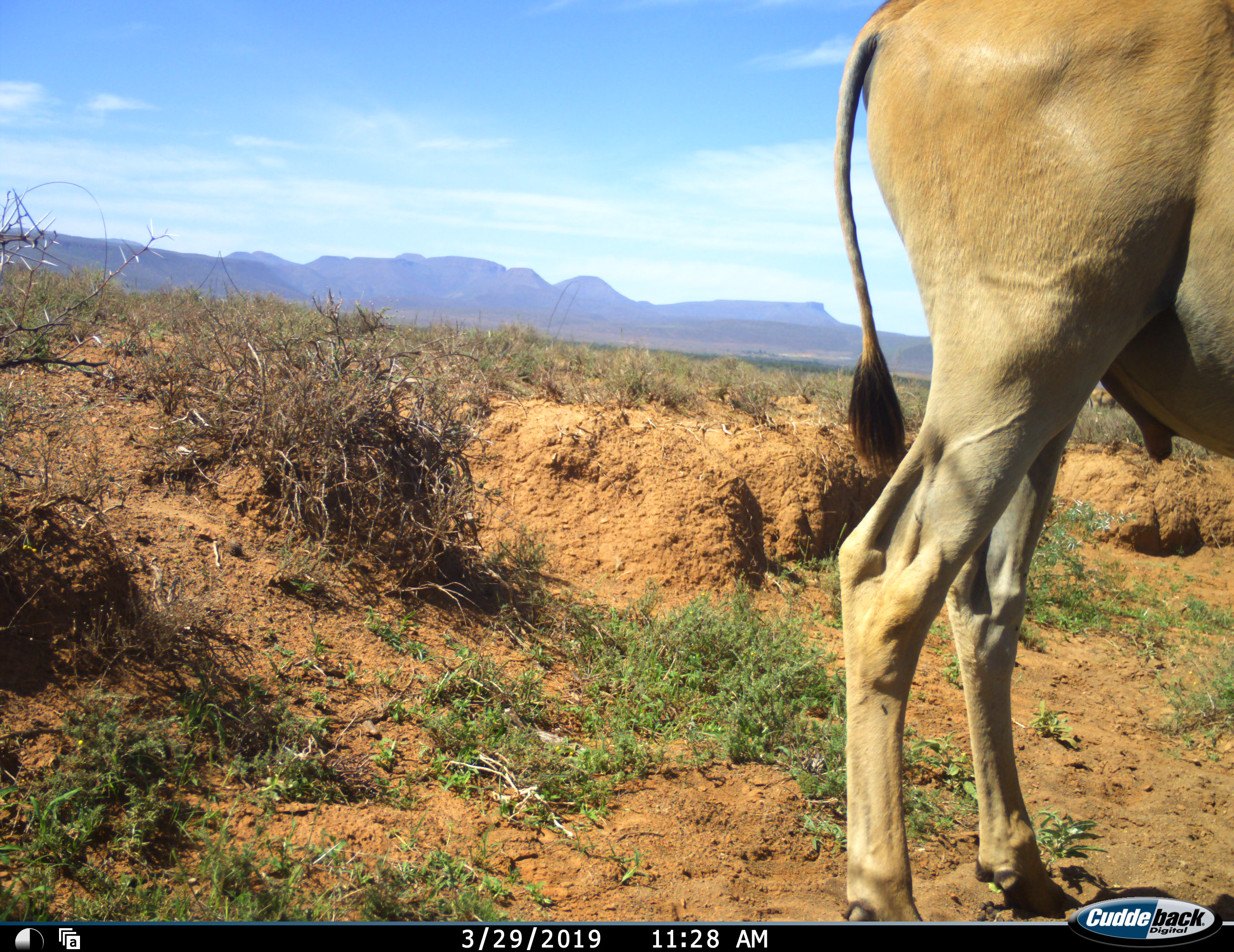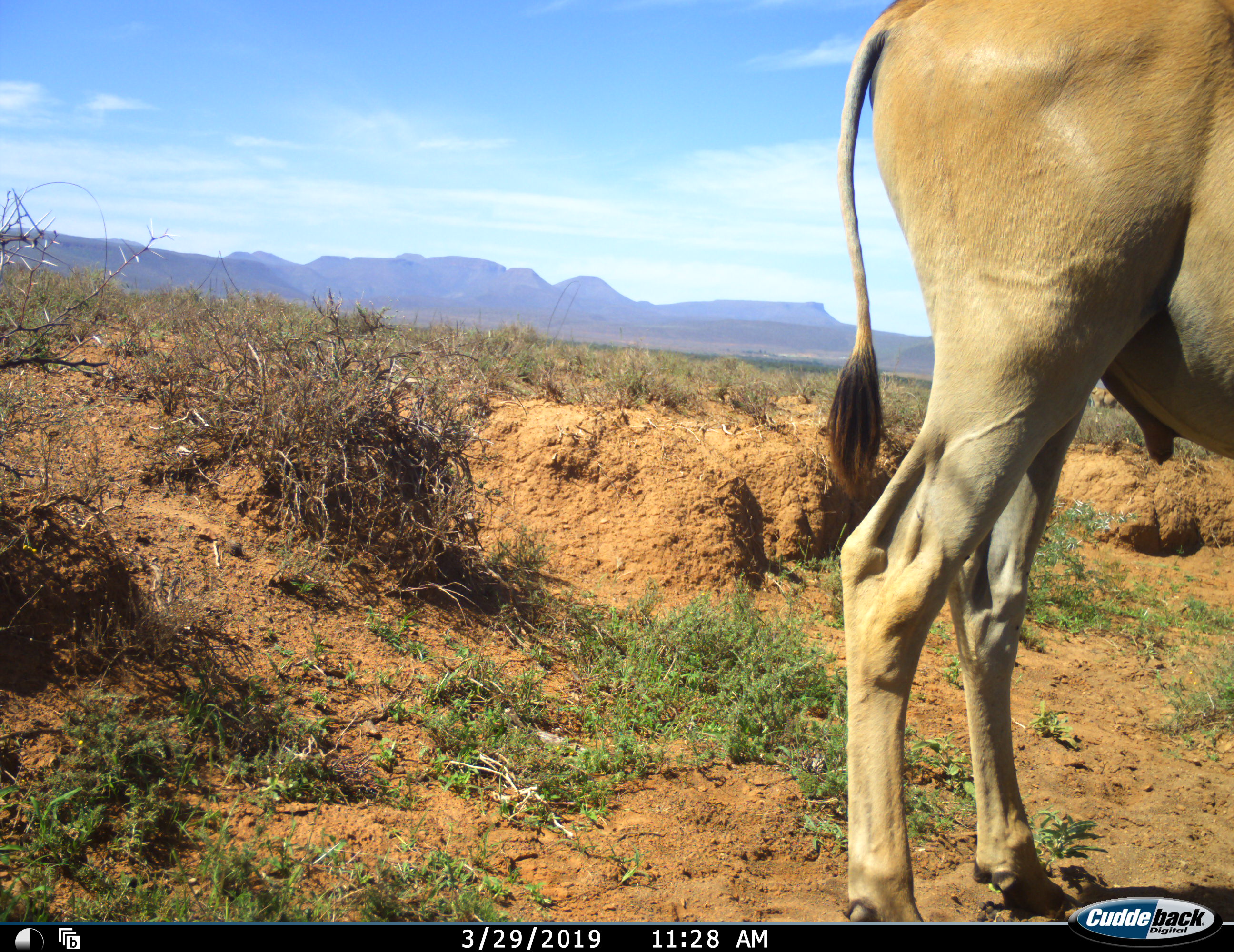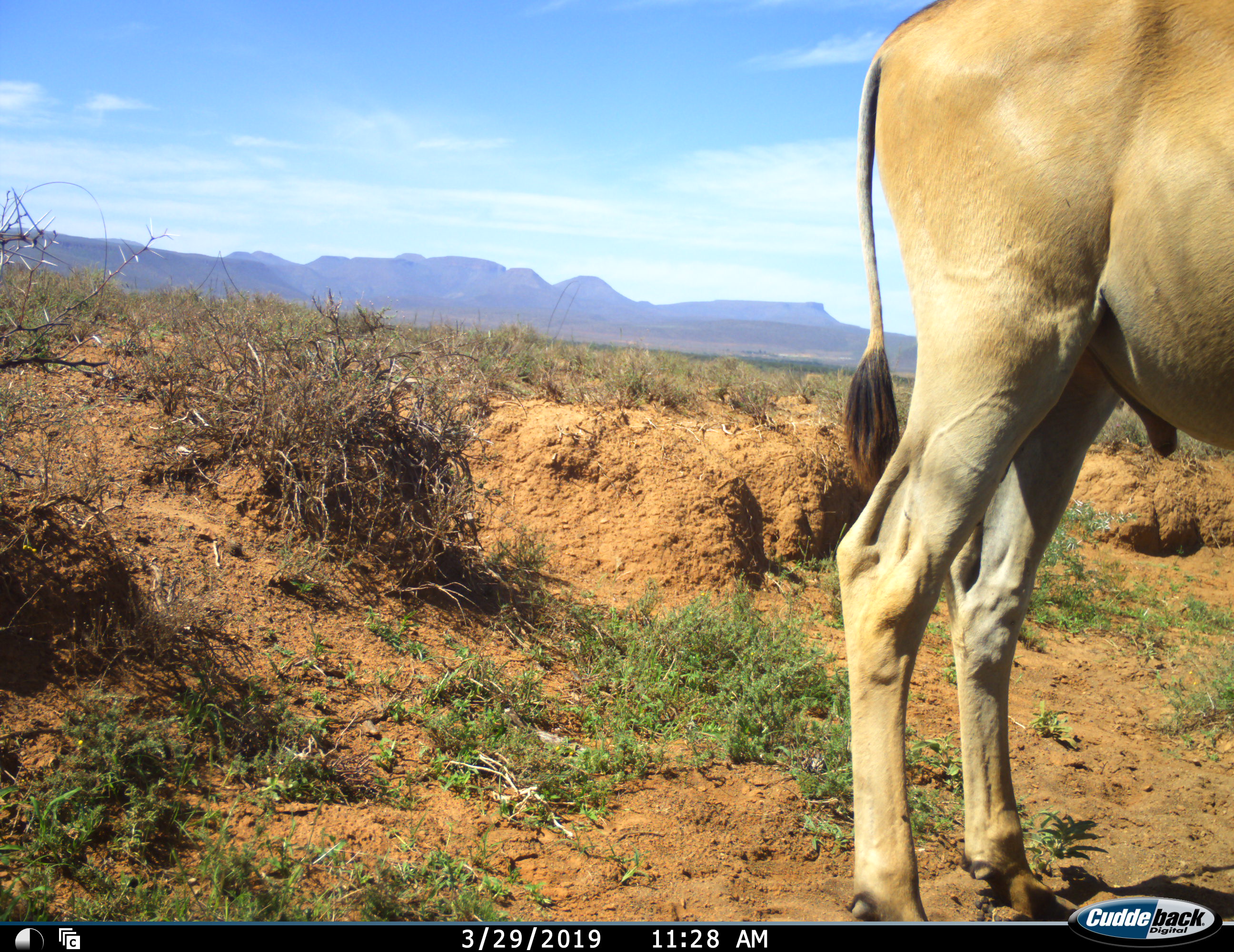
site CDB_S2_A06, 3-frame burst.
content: unidentified animal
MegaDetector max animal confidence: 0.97